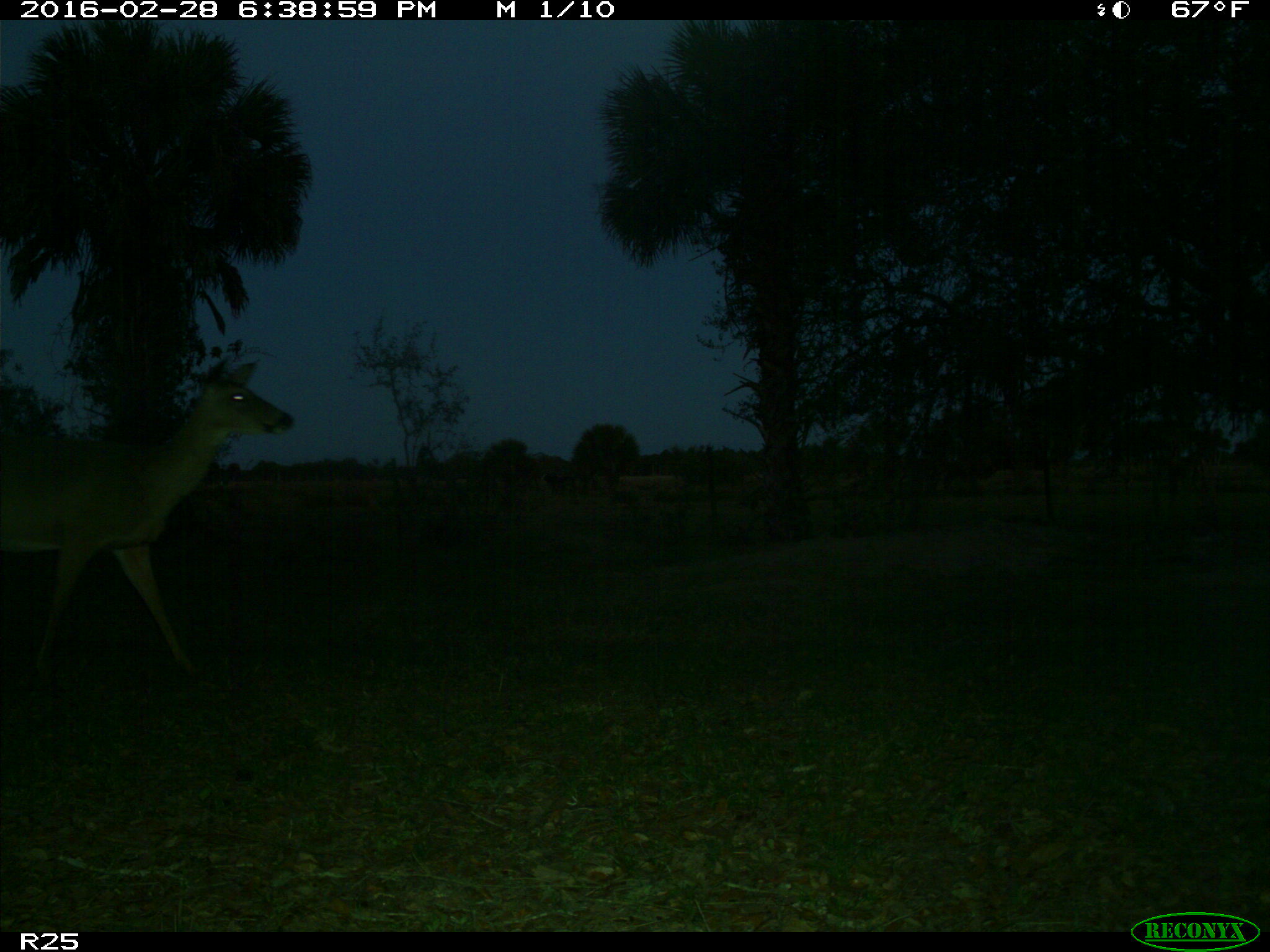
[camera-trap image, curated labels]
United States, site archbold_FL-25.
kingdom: Animalia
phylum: Chordata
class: Mammalia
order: Artiodactyla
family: Cervidae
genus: Odocoileus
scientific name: Odocoileus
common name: deer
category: unidentified deer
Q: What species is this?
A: Unidentified deer (deer) (Odocoileus).